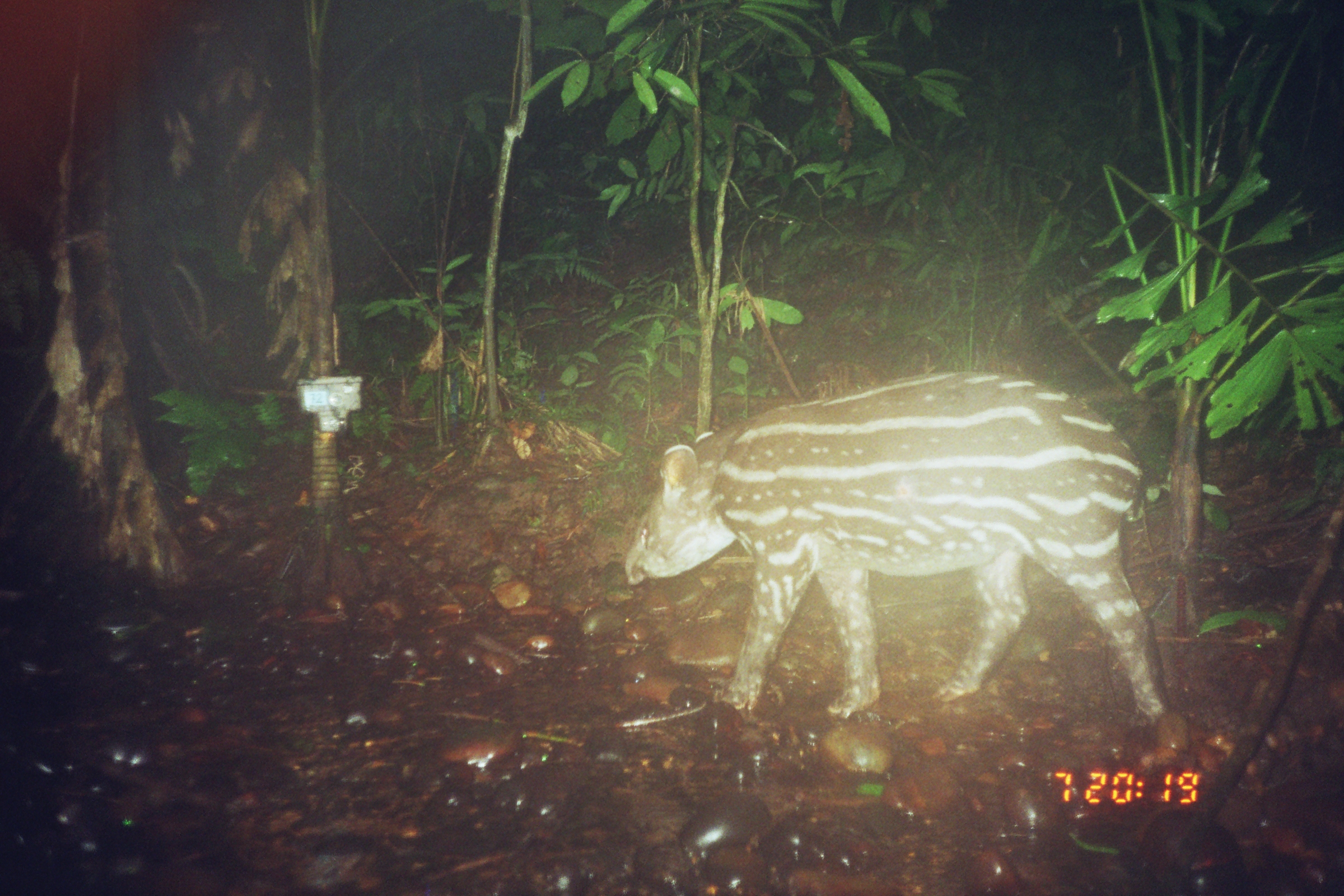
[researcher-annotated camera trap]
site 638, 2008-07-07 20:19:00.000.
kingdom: Animalia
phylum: Chordata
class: Mammalia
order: Perissodactyla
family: Tapiridae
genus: Tapirus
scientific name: Tapirus terrestris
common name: south american tapir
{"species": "Tapirus terrestris (south american tapir)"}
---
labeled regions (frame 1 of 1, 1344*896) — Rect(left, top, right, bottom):
tapirus terrestris: Rect(623, 368, 1163, 725)